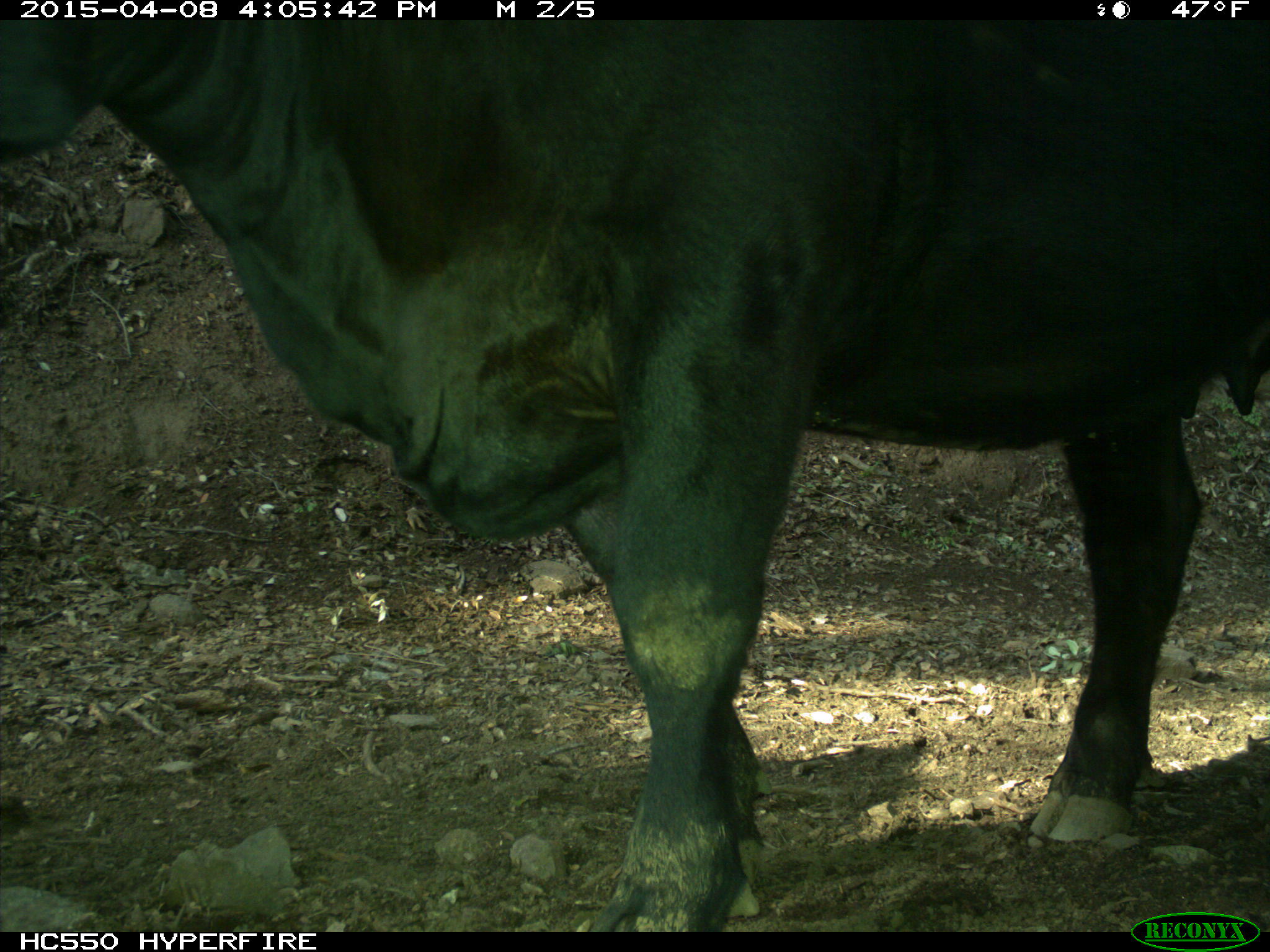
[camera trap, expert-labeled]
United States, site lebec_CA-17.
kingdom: Animalia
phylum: Chordata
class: Mammalia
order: Artiodactyla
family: Bovidae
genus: Bos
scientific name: Bos taurus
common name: domestic cow